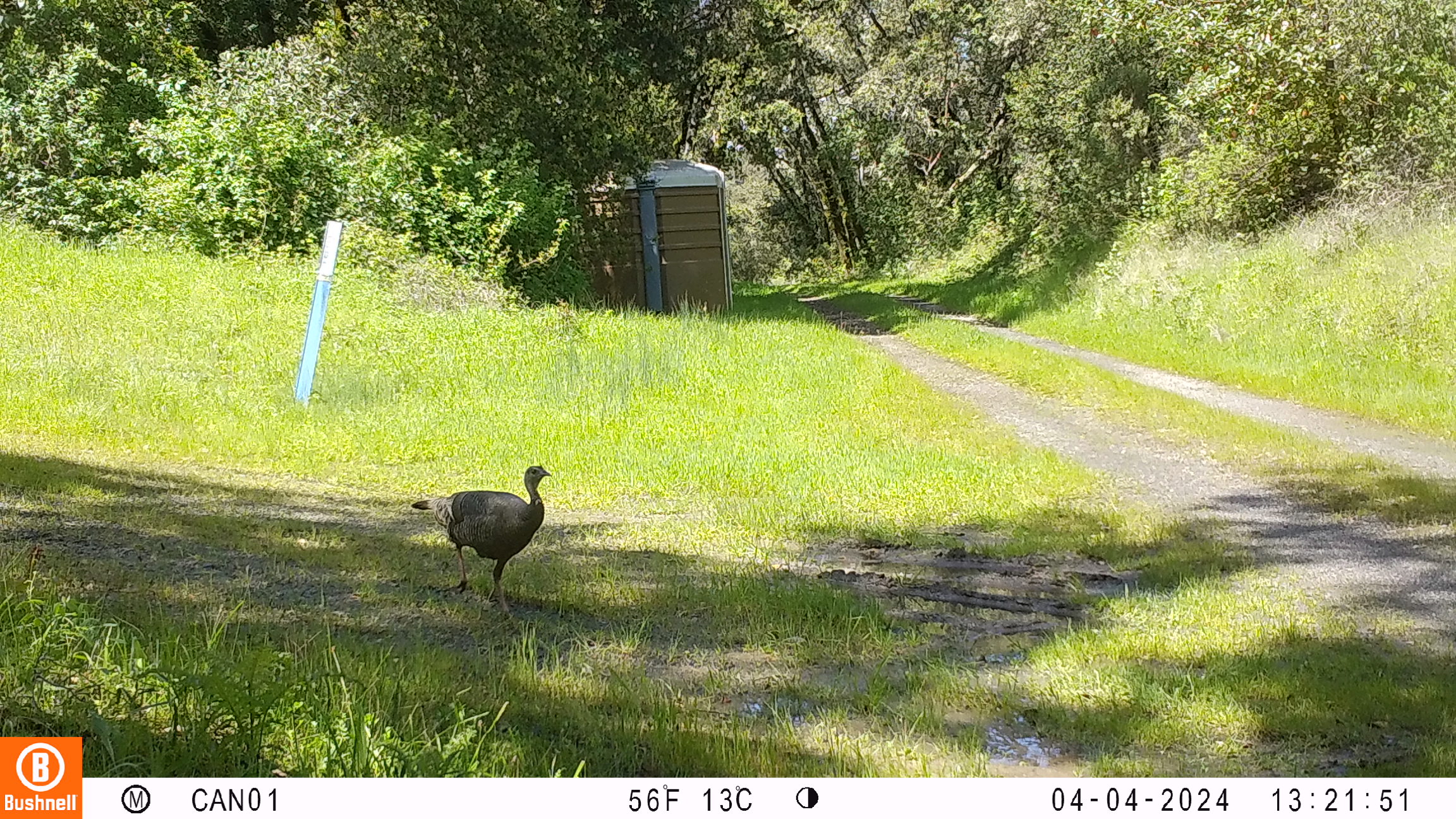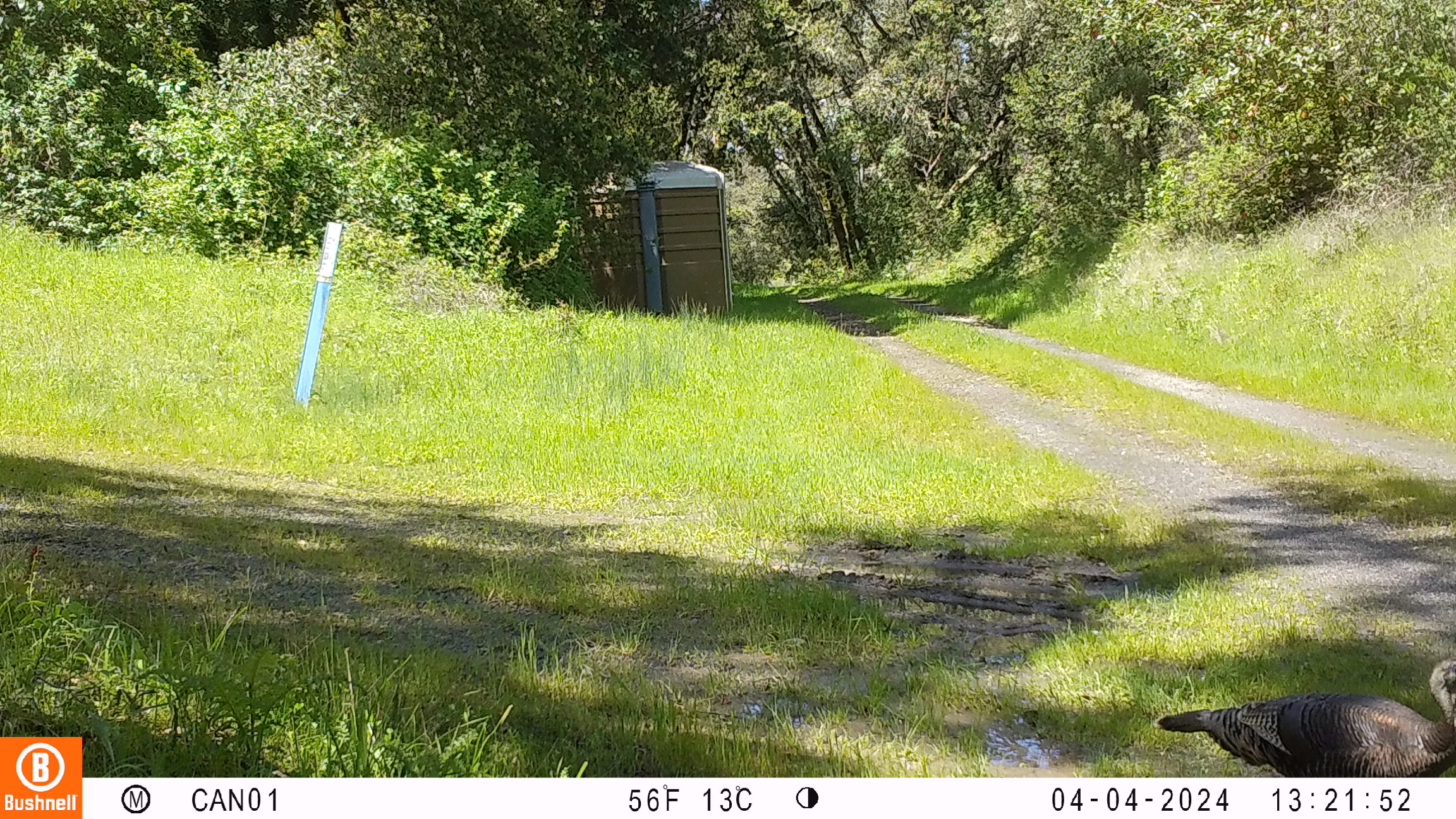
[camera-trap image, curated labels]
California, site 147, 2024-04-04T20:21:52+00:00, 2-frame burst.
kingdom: Animalia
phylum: Chordata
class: Aves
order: Galliformes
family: Phasianidae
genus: Meleagris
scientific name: Meleagris gallopavo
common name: turkey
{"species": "turkey (Meleagris gallopavo)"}